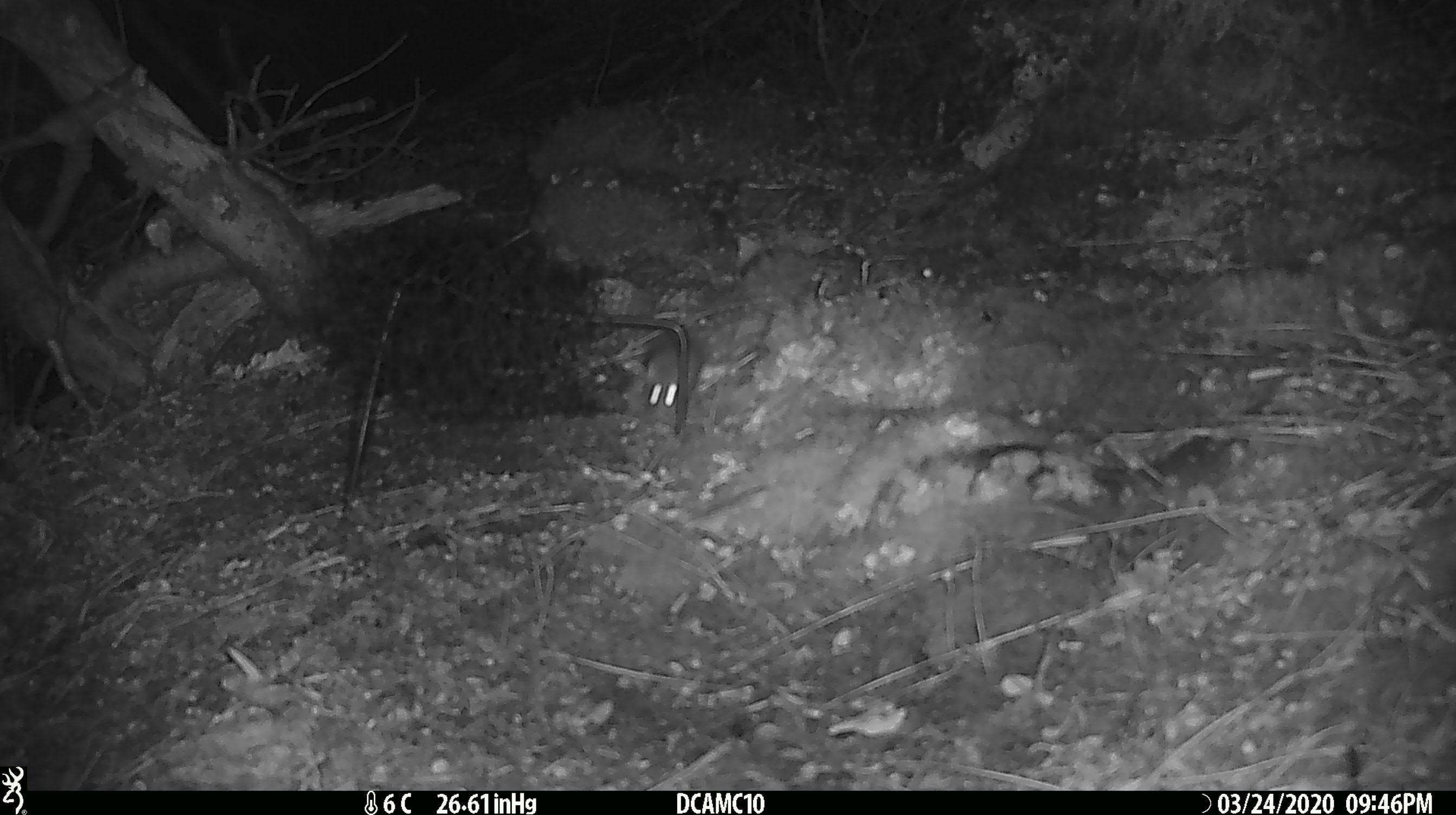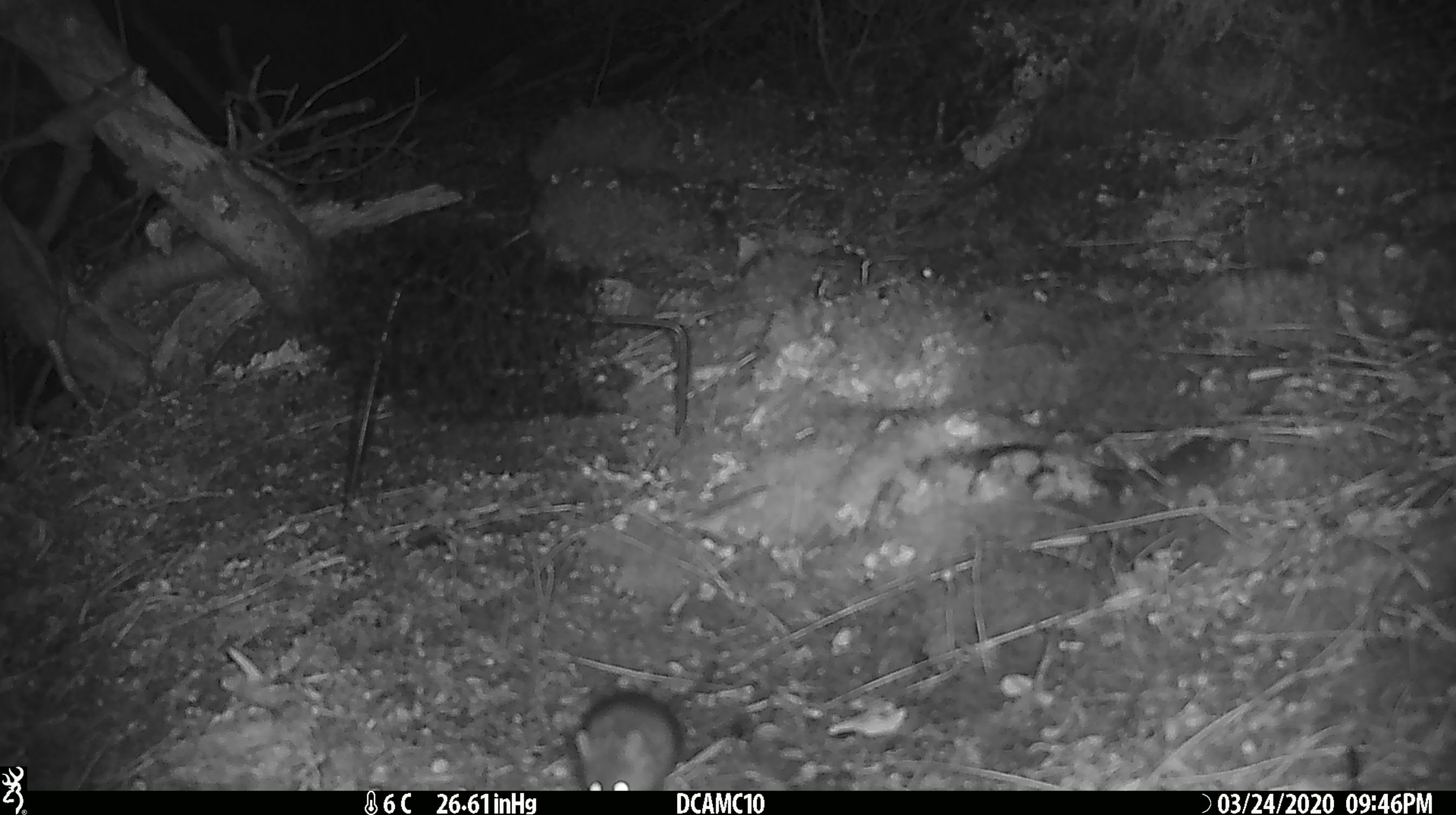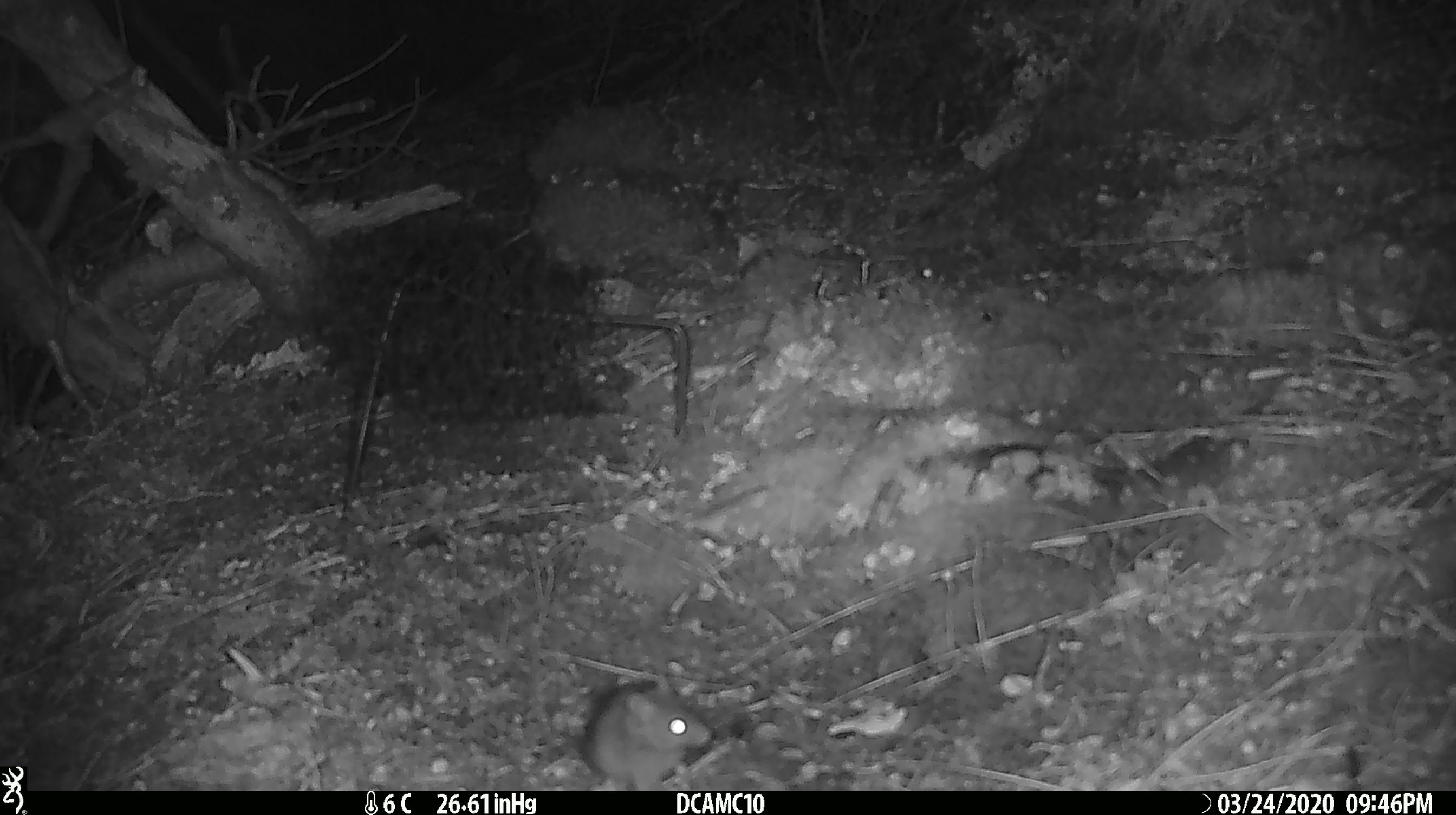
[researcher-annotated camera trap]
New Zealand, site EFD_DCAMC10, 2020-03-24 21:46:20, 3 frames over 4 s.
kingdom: Animalia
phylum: Chordata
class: Mammalia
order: Rodentia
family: Muridae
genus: Mus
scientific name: Mus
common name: mouse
Mouse (Mus).